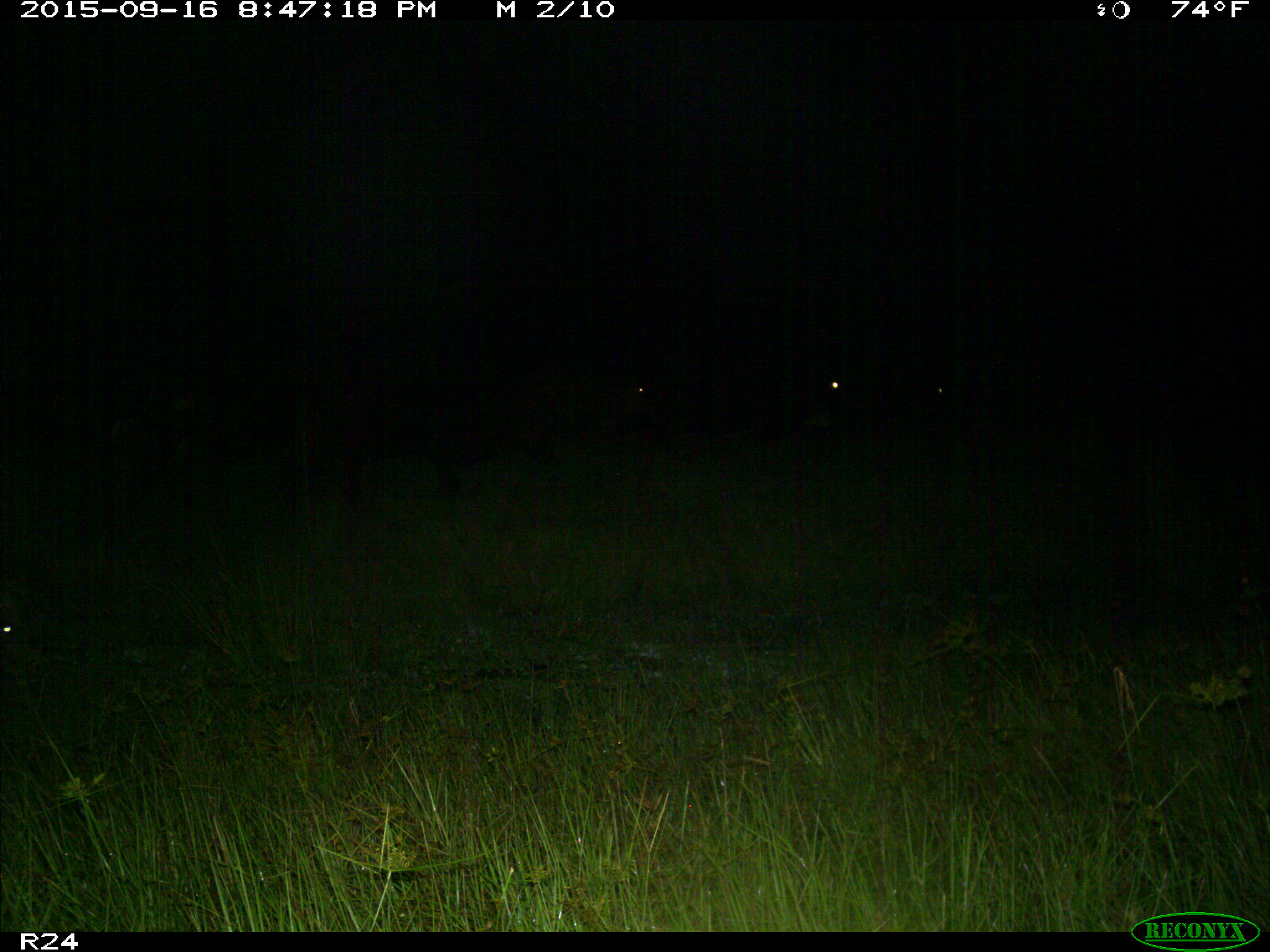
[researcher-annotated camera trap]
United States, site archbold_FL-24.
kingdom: Animalia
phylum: Chordata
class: Mammalia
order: Artiodactyla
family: Bovidae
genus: Bos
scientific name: Bos taurus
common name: domestic cow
Bos taurus (domestic cow).